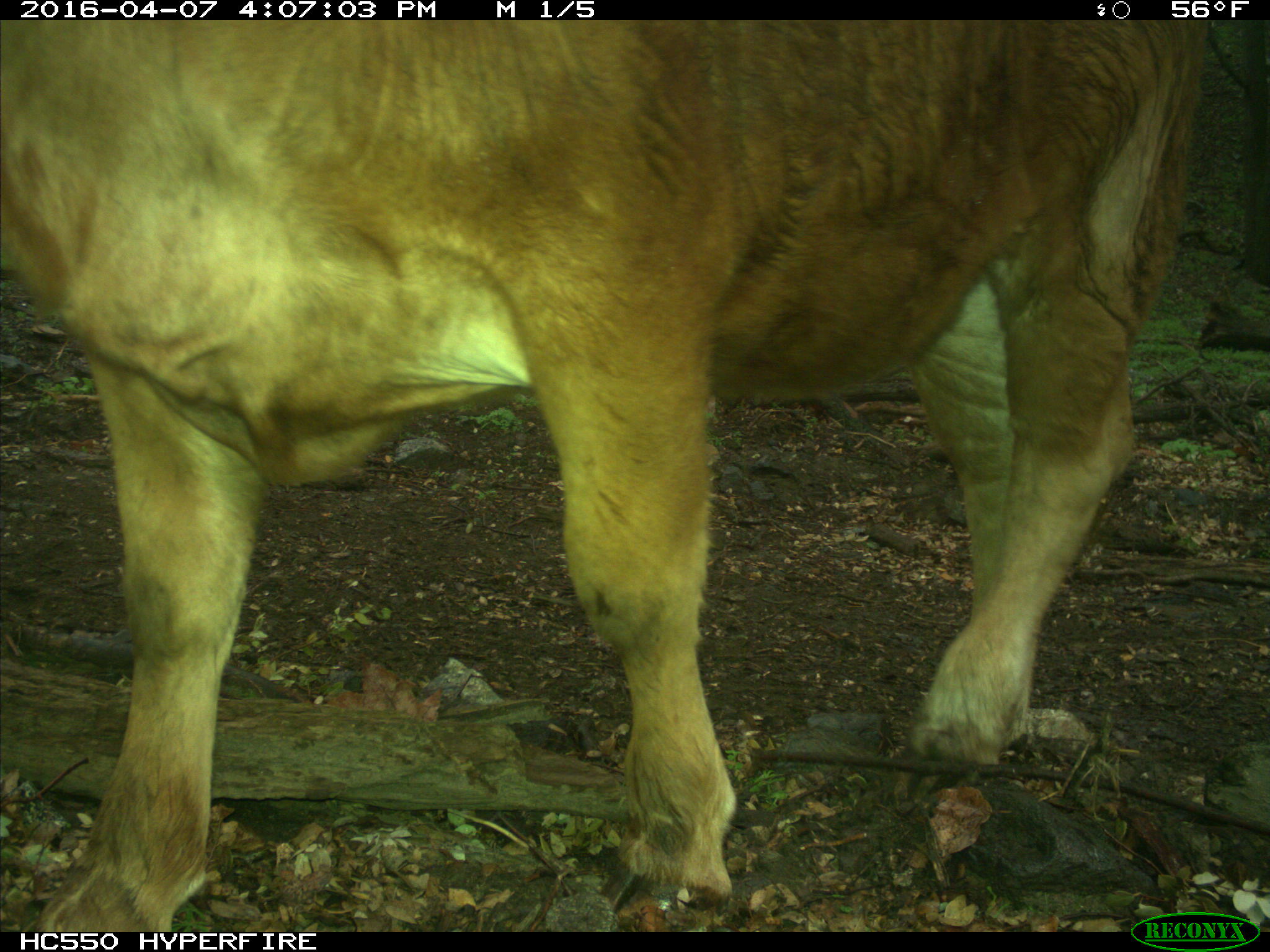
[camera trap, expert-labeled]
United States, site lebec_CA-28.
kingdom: Animalia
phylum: Chordata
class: Mammalia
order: Artiodactyla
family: Bovidae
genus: Bos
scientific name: Bos taurus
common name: domestic cow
Bos taurus (domestic cow).